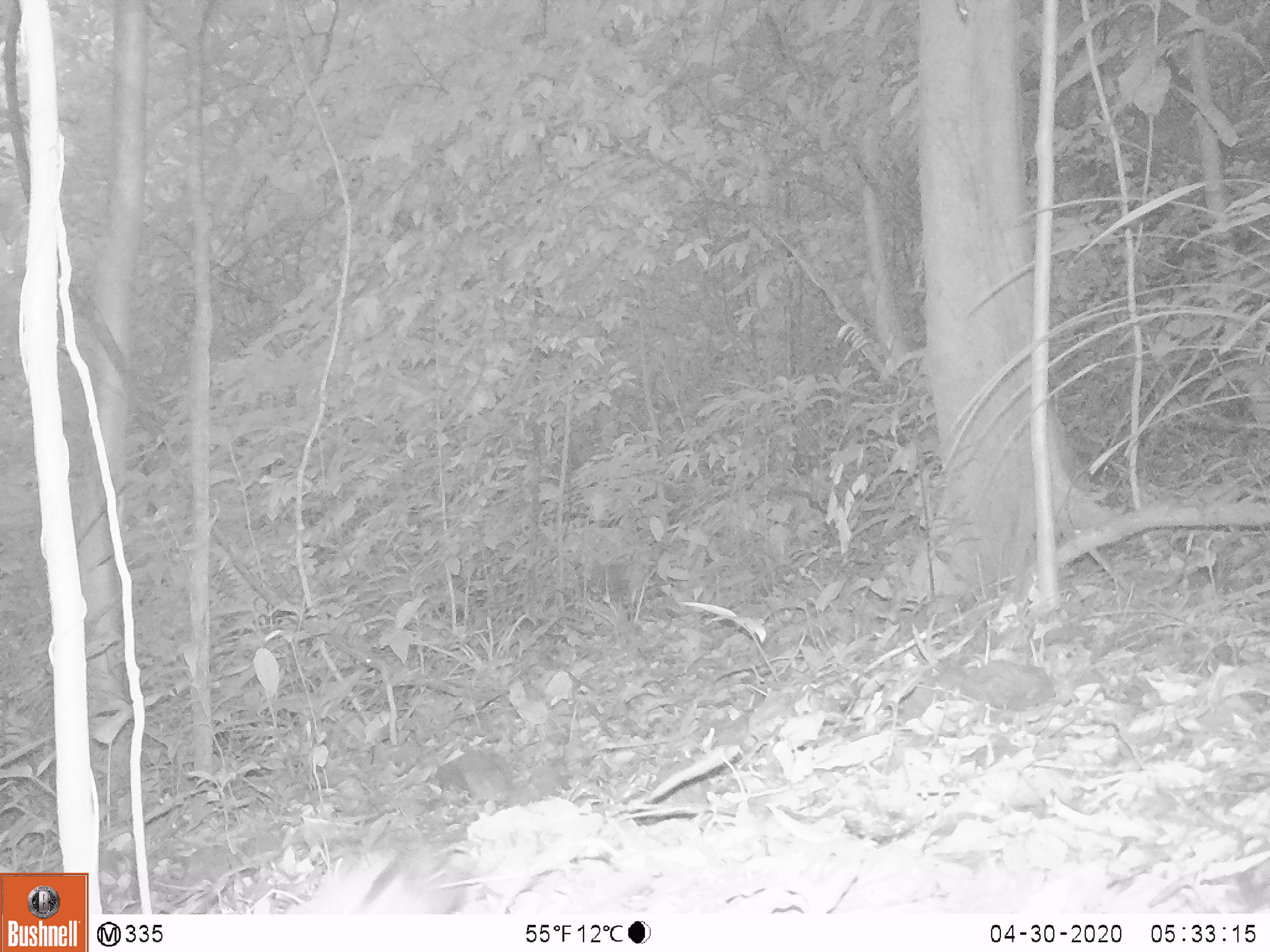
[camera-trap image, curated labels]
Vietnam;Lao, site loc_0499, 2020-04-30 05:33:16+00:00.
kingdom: Animalia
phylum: Chordata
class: Aves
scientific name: Aves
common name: bird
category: unidentified bird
Unidentified bird (bird) (Aves). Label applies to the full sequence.